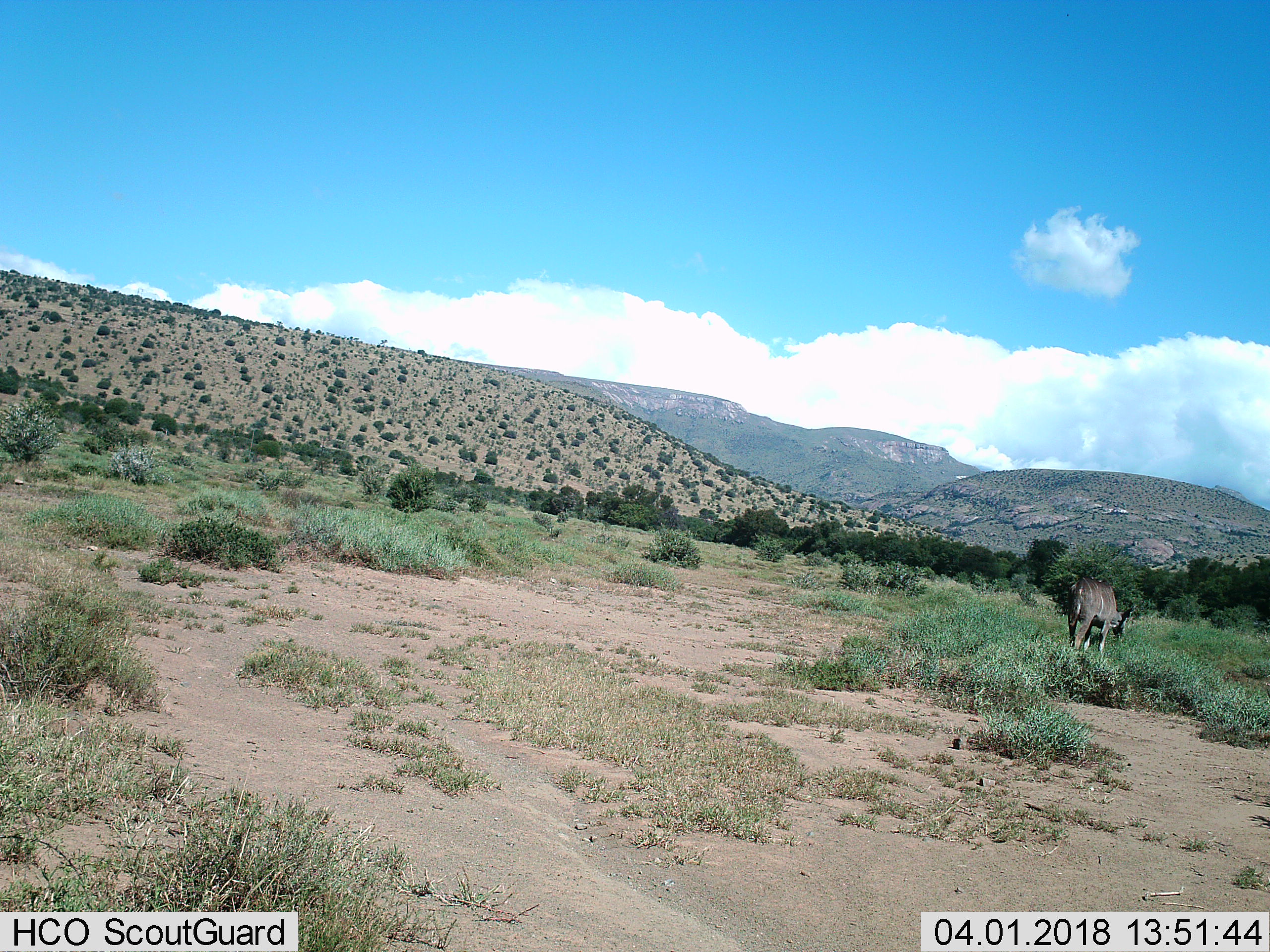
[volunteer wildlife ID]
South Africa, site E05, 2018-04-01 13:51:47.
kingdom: Animalia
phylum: Chordata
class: Mammalia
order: Artiodactyla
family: Bovidae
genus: Tragelaphus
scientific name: Tragelaphus strepsiceros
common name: greater kudu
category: kudu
Kudu (greater kudu) (Tragelaphus strepsiceros), count 1. Behavior (volunteer vote fractions): standing 25%, resting 0%, moving 12%, interacting 0%. Young present (vote fraction): 0%. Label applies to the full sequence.